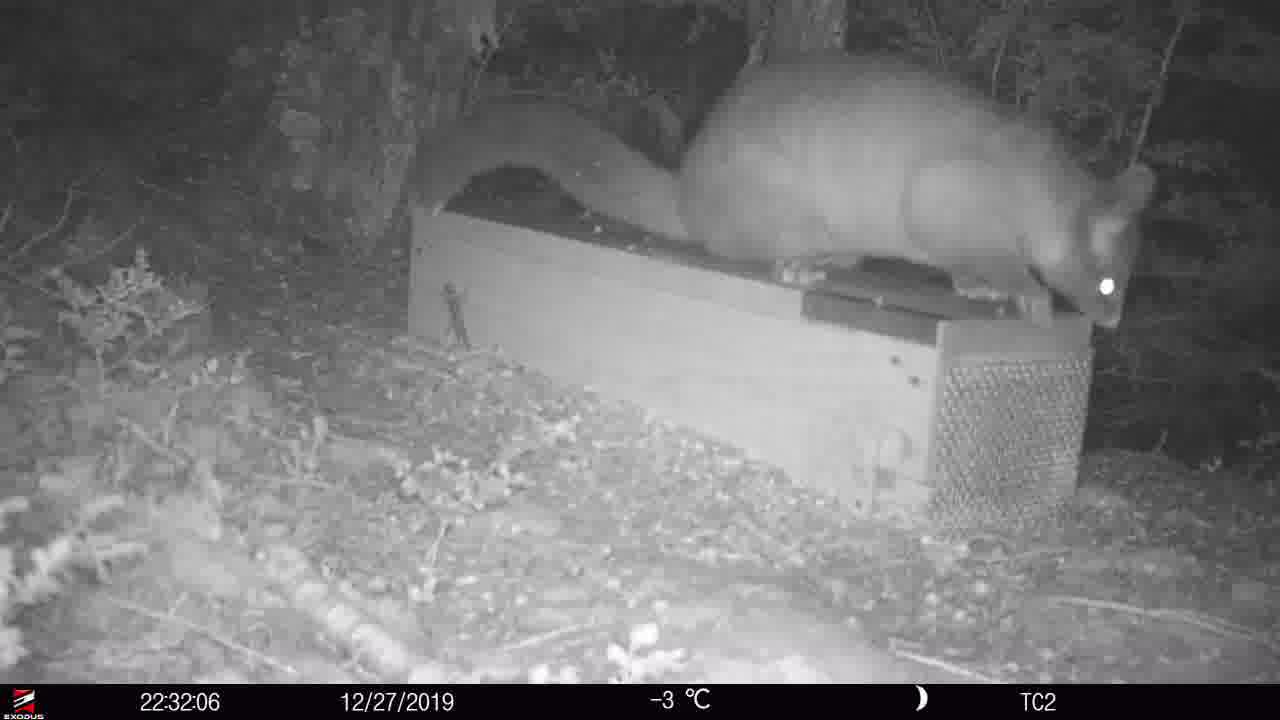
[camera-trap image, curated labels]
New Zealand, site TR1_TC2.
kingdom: Animalia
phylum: Chordata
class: Mammalia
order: Diprotodontia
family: Phalangeridae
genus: Trichosurus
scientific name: Trichosurus vulpecula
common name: common brushtail possum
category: possum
Possum (common brushtail possum) (Trichosurus vulpecula).